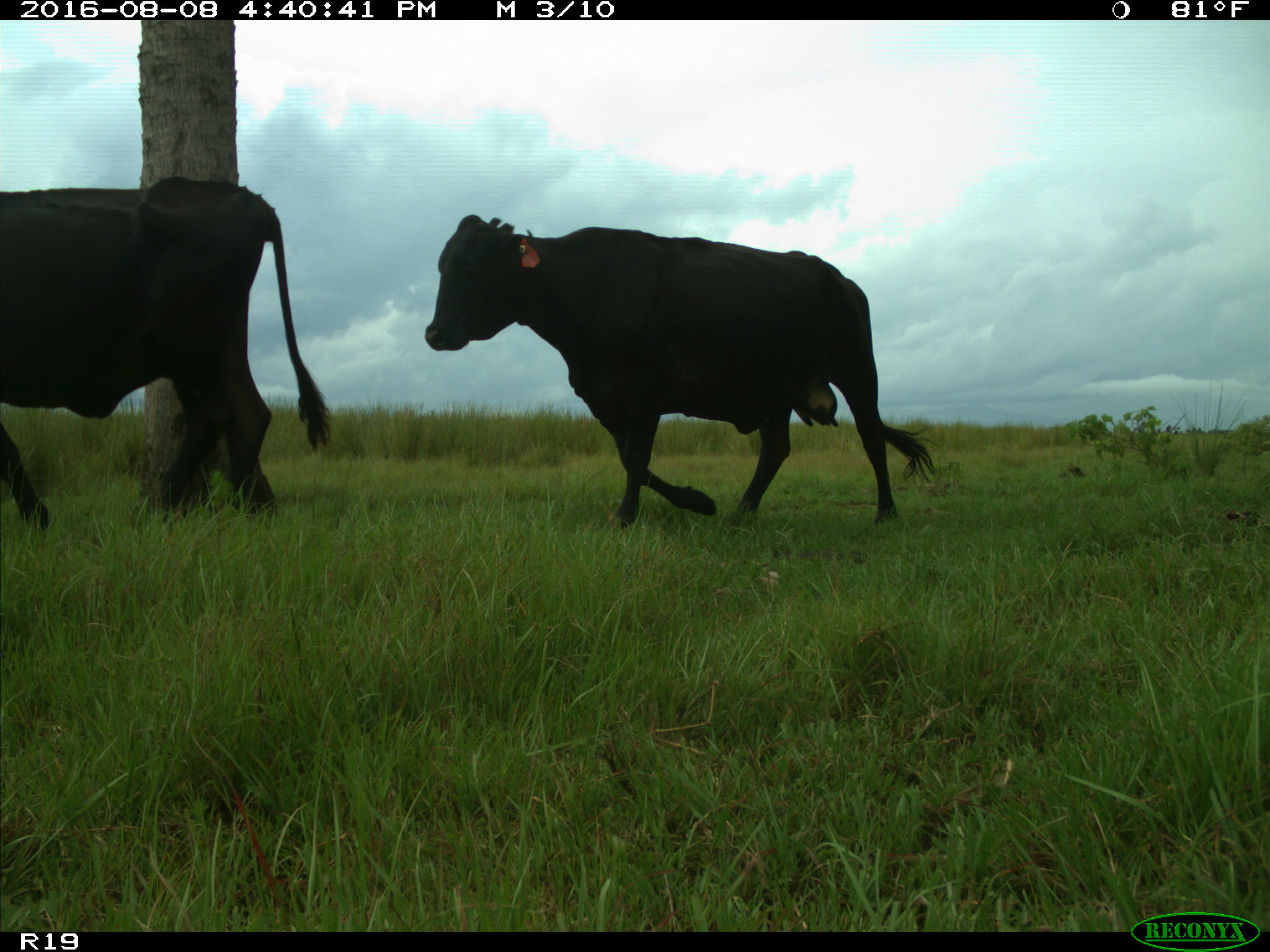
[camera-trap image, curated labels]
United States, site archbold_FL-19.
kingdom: Animalia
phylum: Chordata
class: Mammalia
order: Artiodactyla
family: Bovidae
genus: Bos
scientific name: Bos taurus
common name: domestic cow